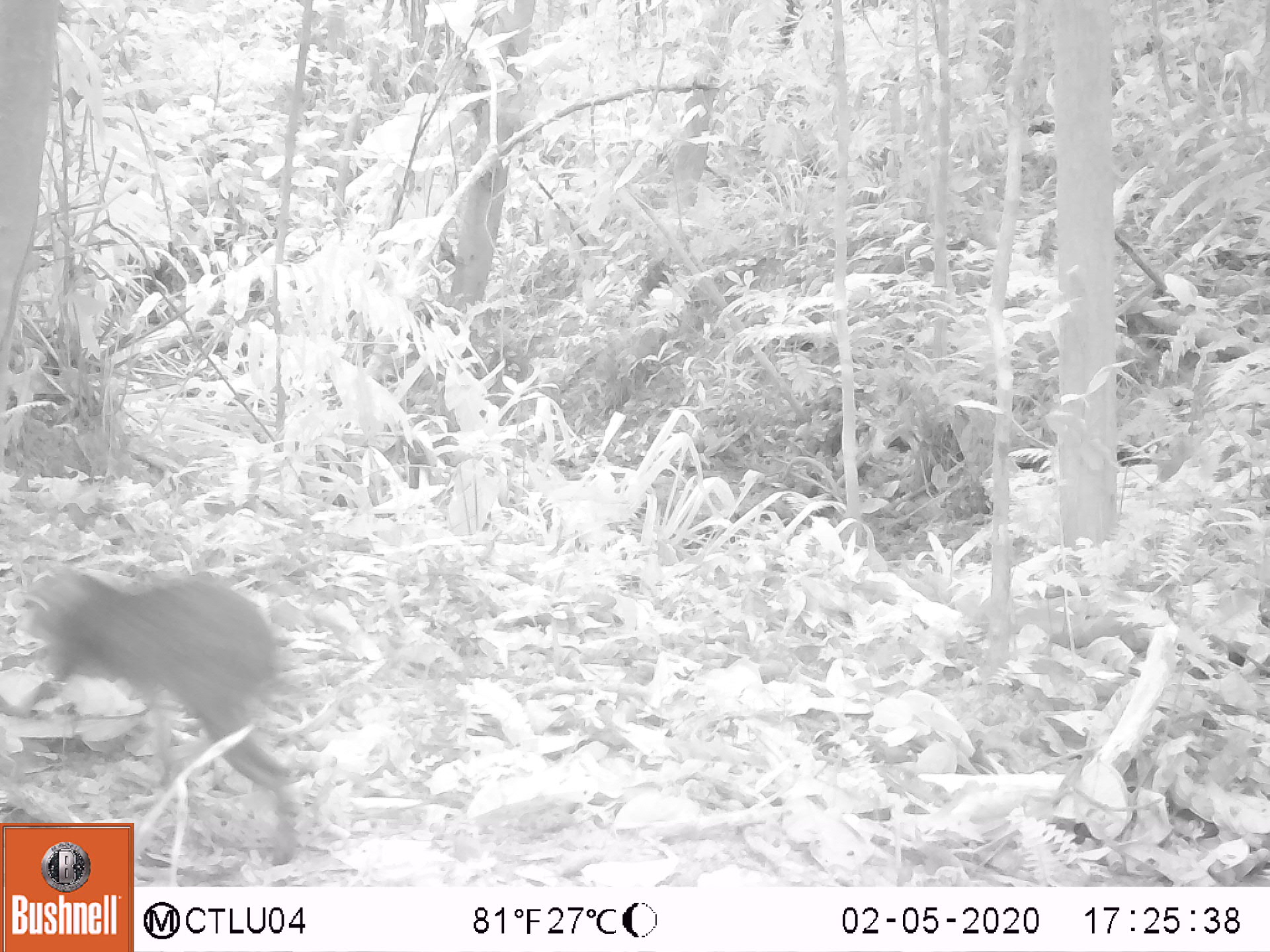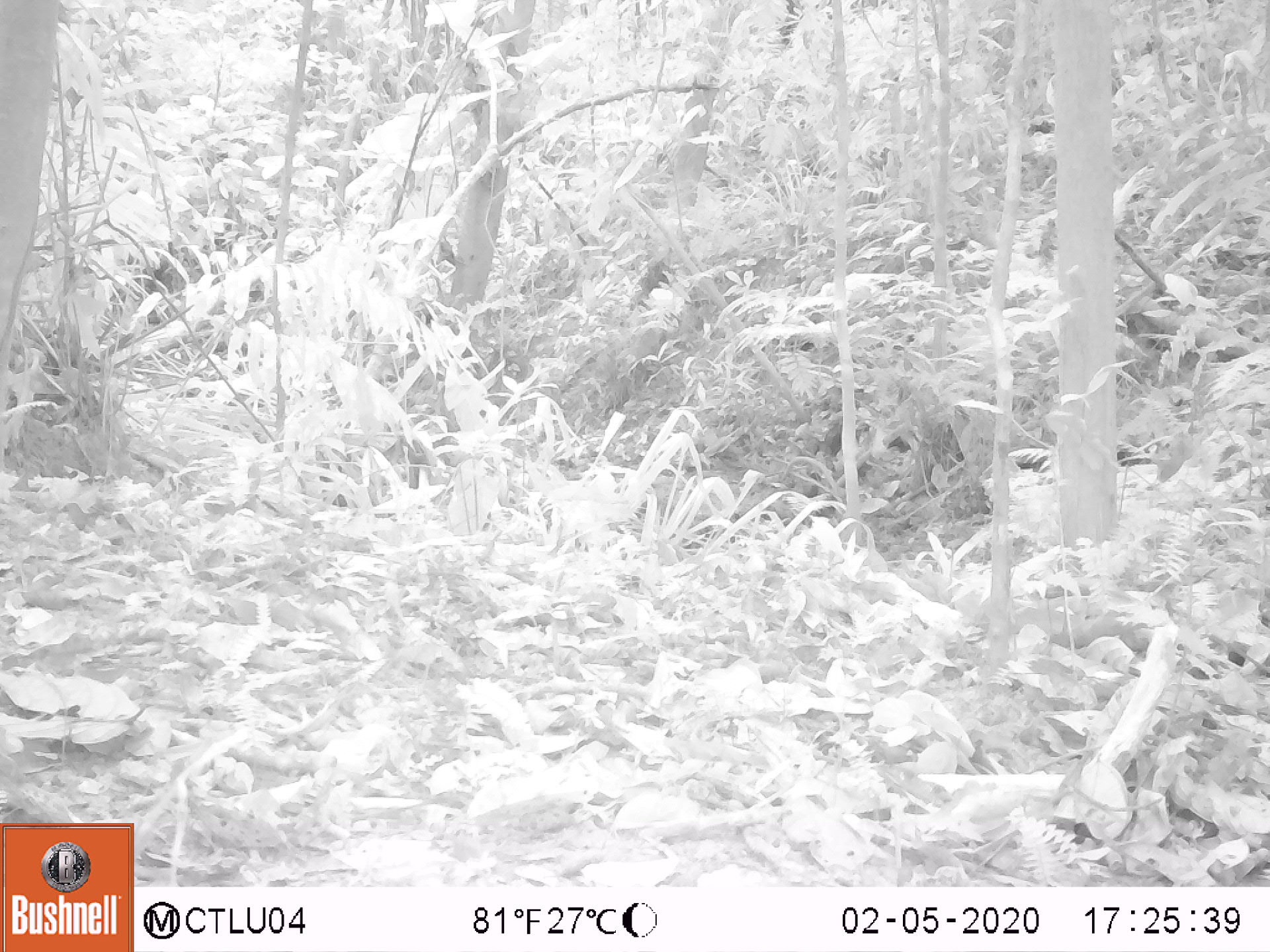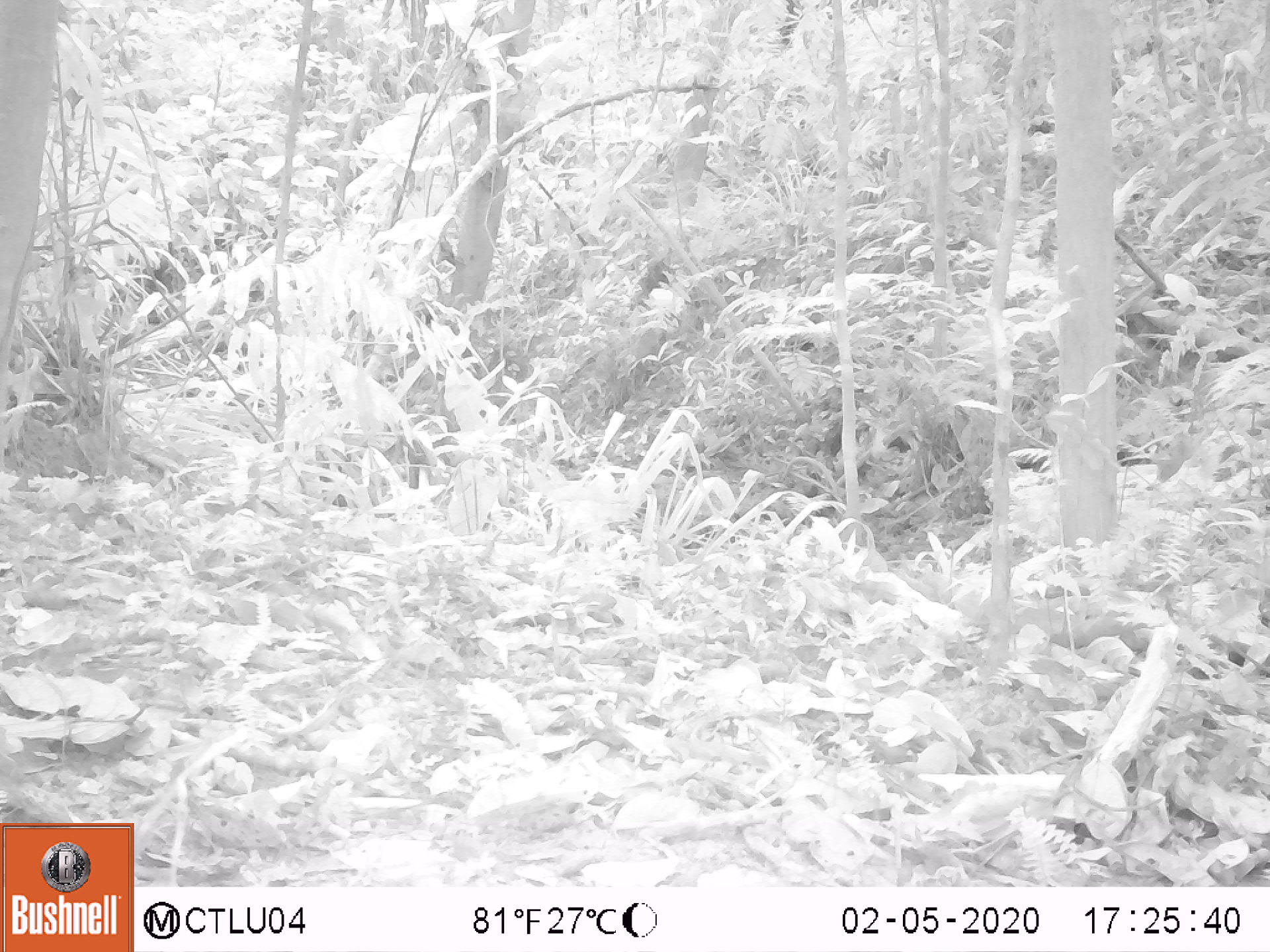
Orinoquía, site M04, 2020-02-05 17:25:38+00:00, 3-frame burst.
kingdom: Animalia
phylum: Chordata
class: Mammalia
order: Rodentia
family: Dasyproctidae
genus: Dasyprocta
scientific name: Dasyprocta fuliginosa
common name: black agouti